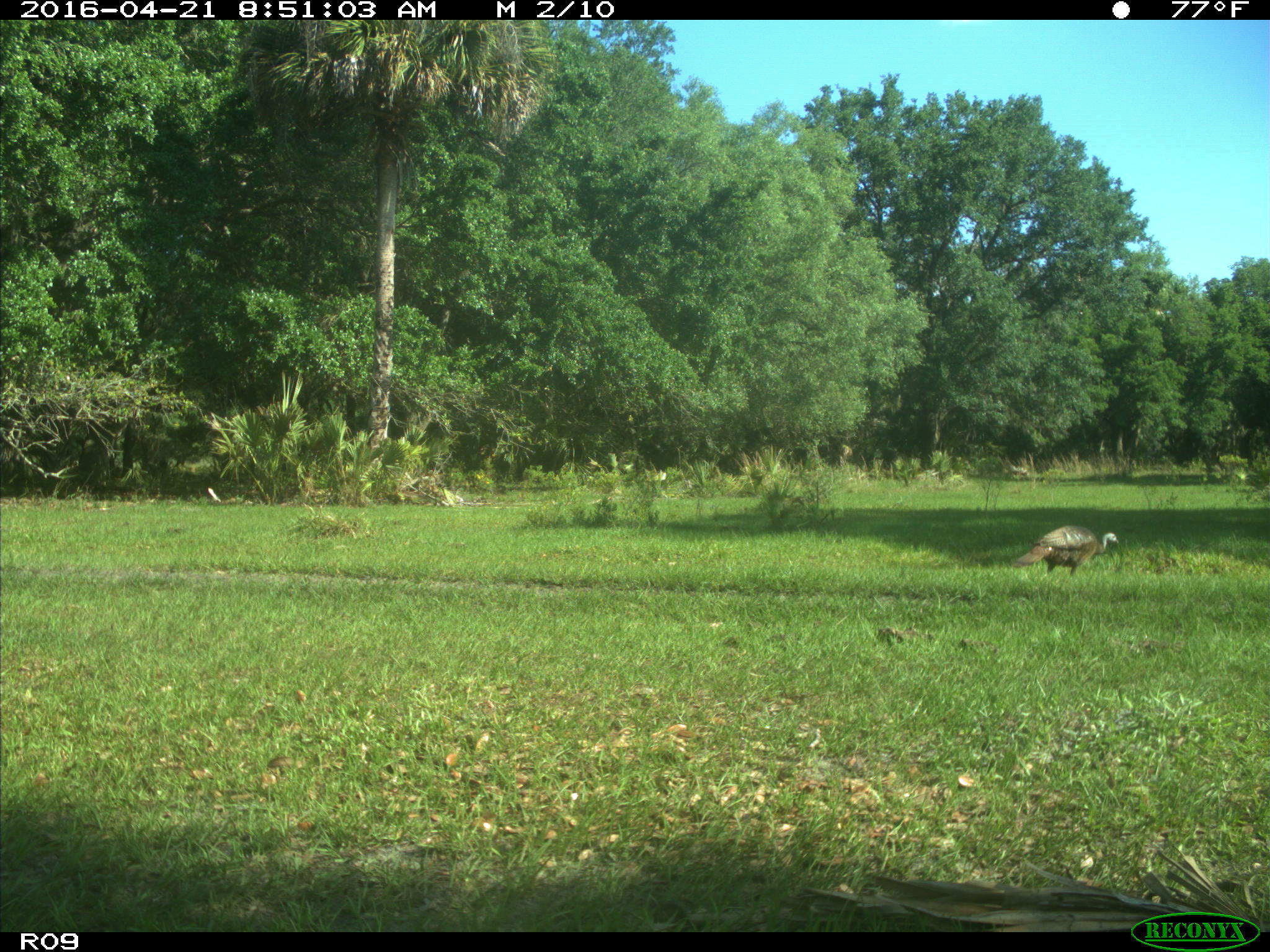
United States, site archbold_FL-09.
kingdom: Animalia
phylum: Chordata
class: Aves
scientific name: Aves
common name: birds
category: unidentified bird